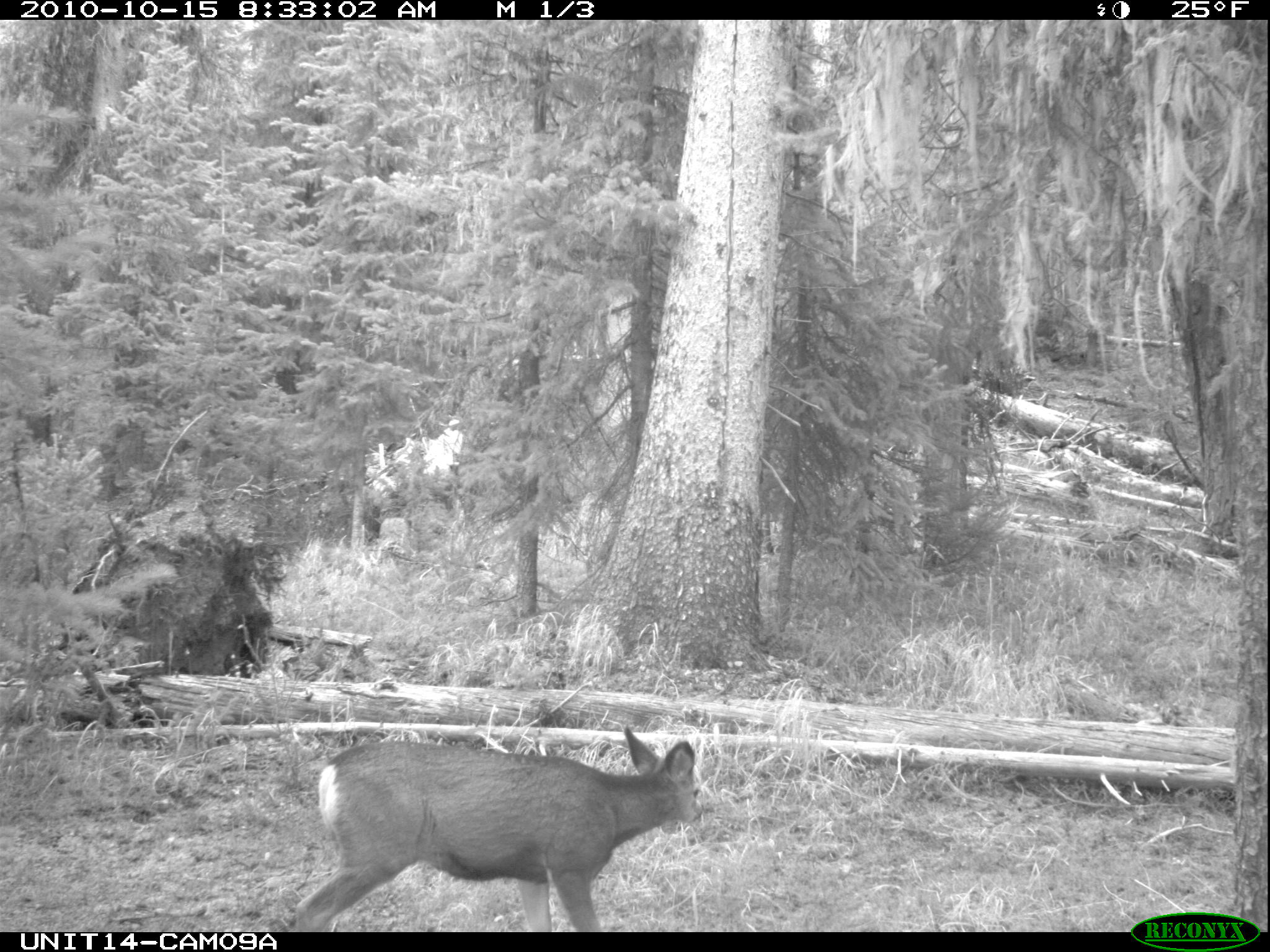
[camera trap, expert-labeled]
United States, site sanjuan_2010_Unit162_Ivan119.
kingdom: Animalia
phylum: Chordata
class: Mammalia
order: Artiodactyla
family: Cervidae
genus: Odocoileus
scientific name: Odocoileus hemionus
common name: mule deer